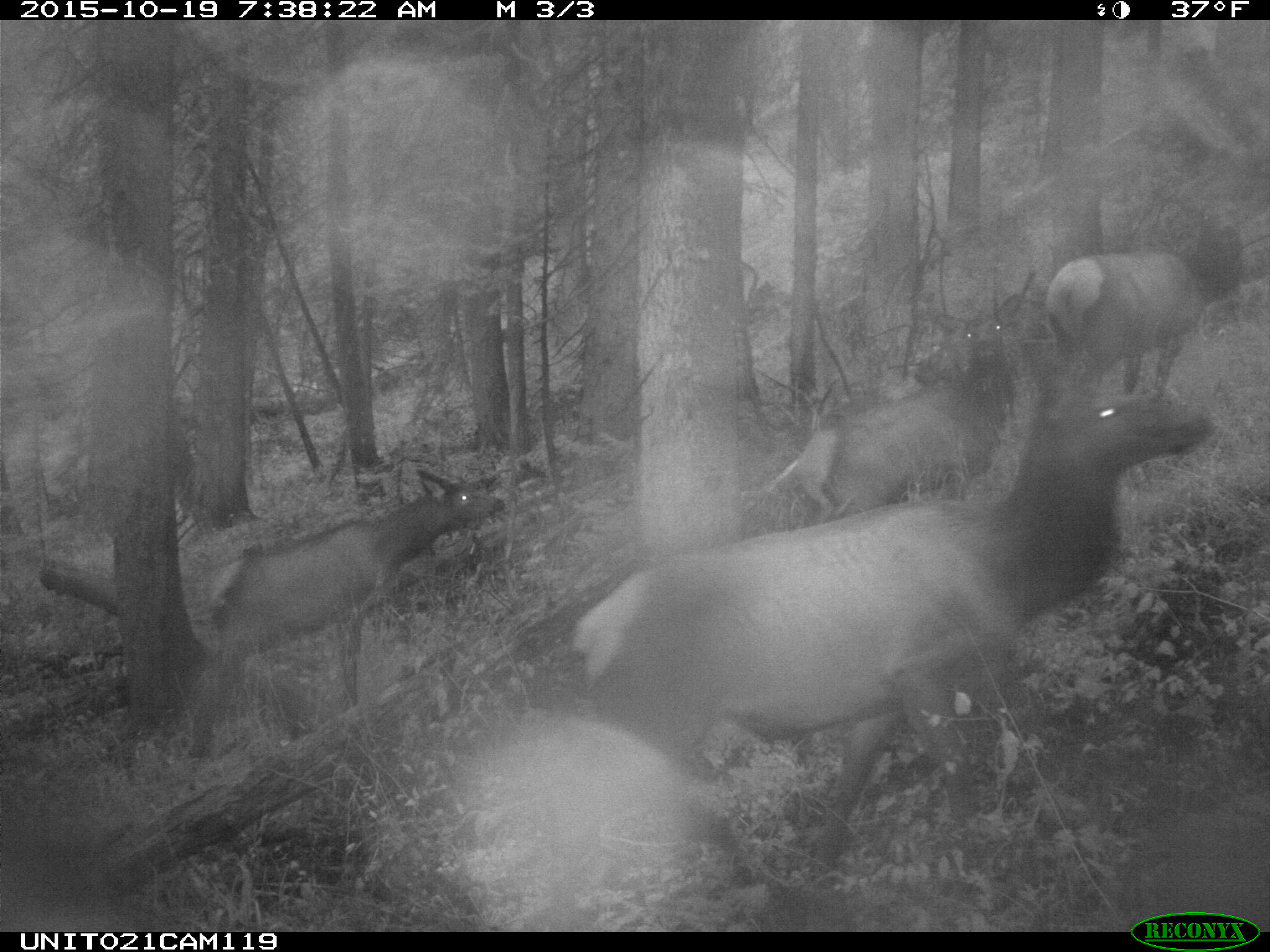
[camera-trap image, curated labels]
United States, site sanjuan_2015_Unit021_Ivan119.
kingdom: Animalia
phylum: Chordata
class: Mammalia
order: Artiodactyla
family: Cervidae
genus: Cervus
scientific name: Cervus elaphus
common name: red deer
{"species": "Cervus elaphus (red deer)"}